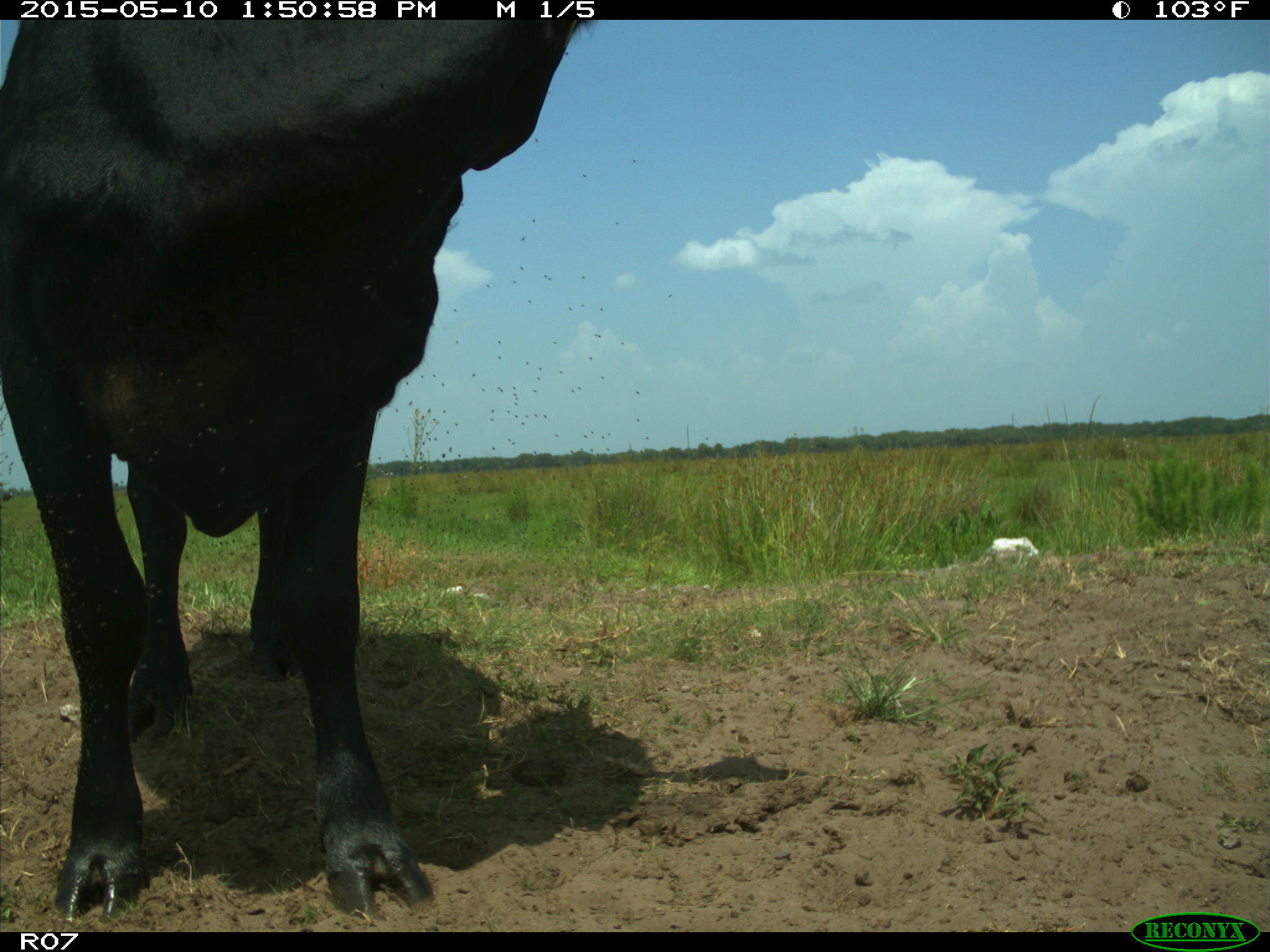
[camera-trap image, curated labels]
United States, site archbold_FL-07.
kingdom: Animalia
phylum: Chordata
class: Mammalia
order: Artiodactyla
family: Bovidae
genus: Bos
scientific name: Bos taurus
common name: domestic cow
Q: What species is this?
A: Bos taurus (domestic cow).